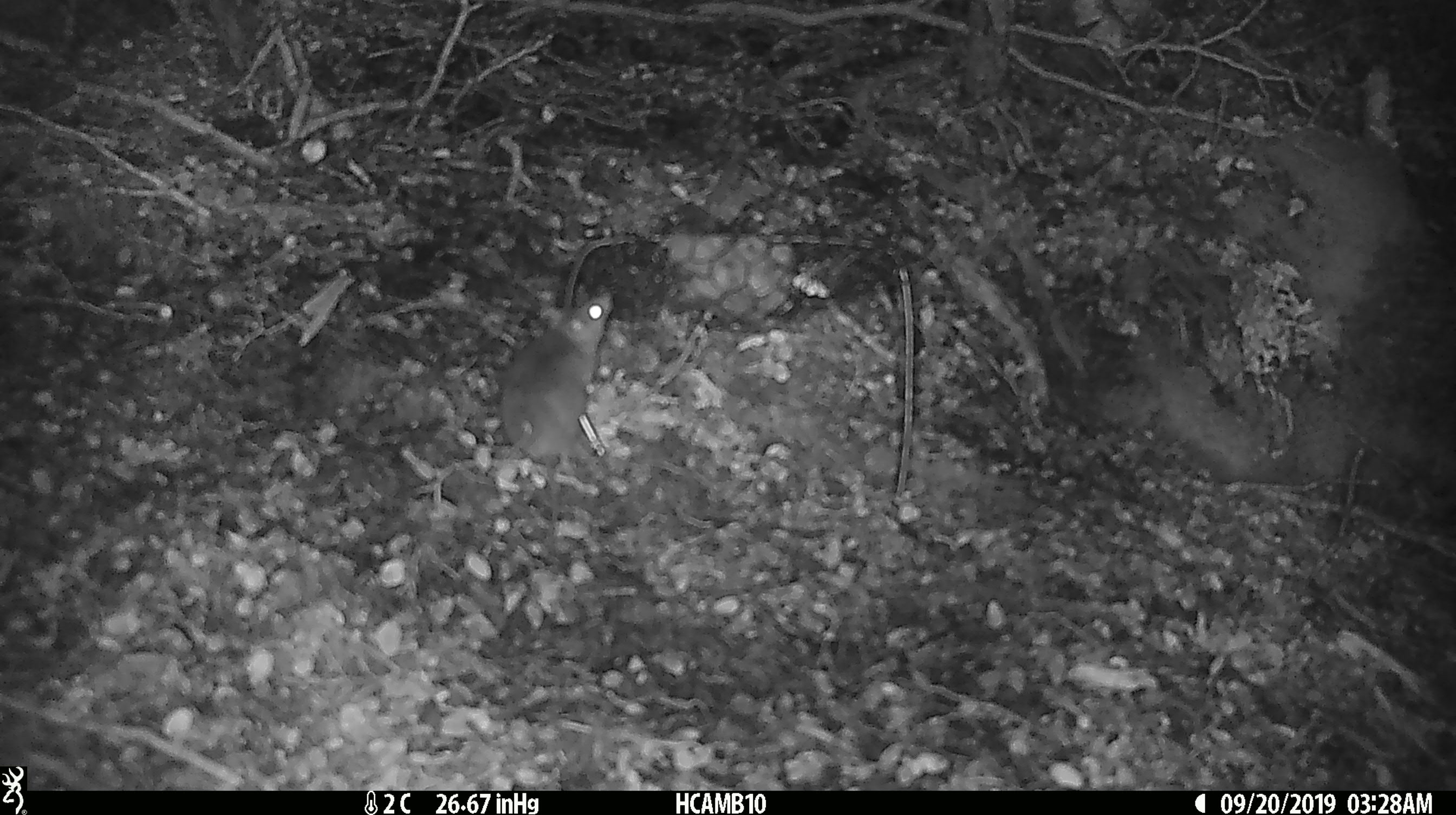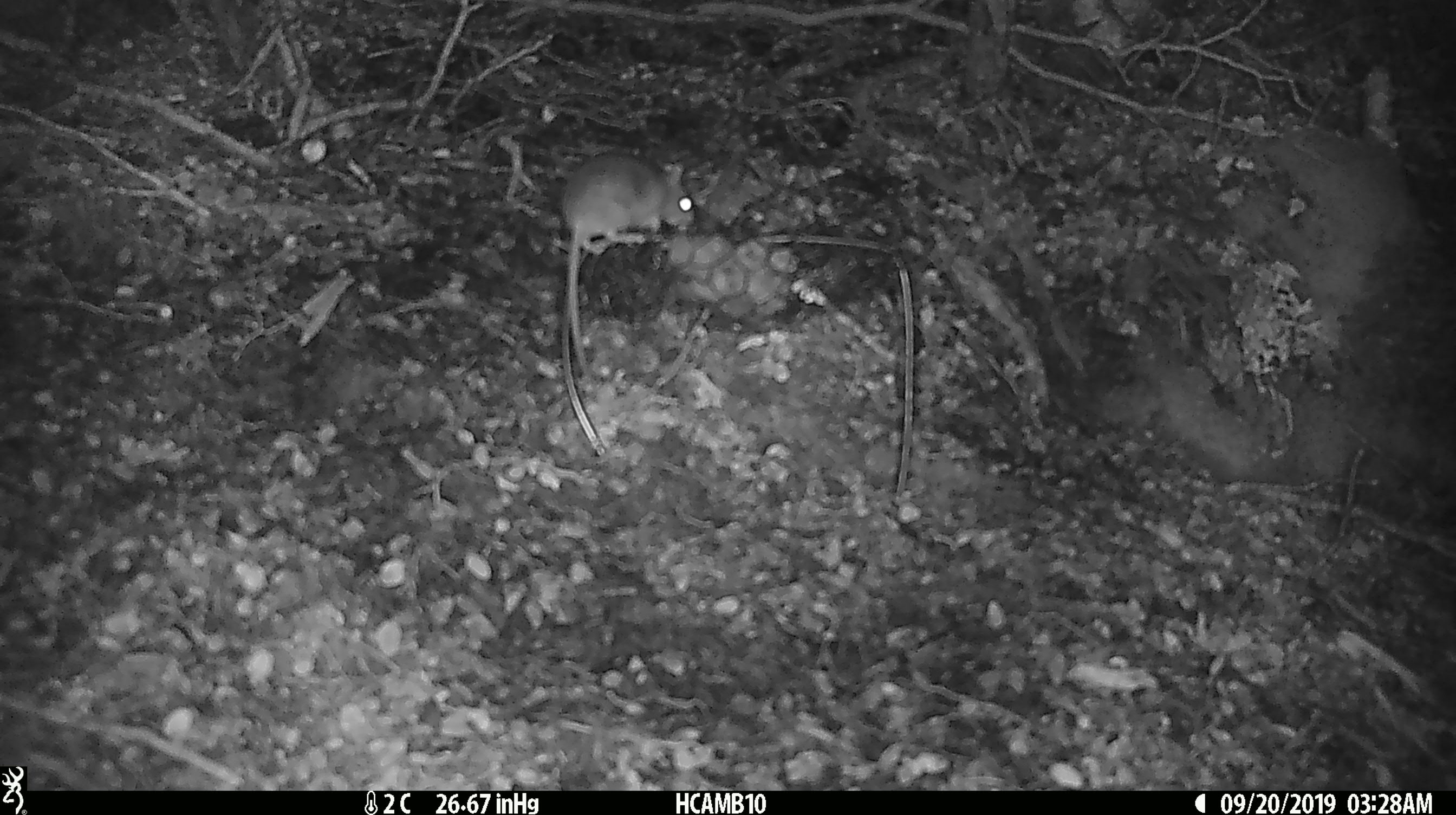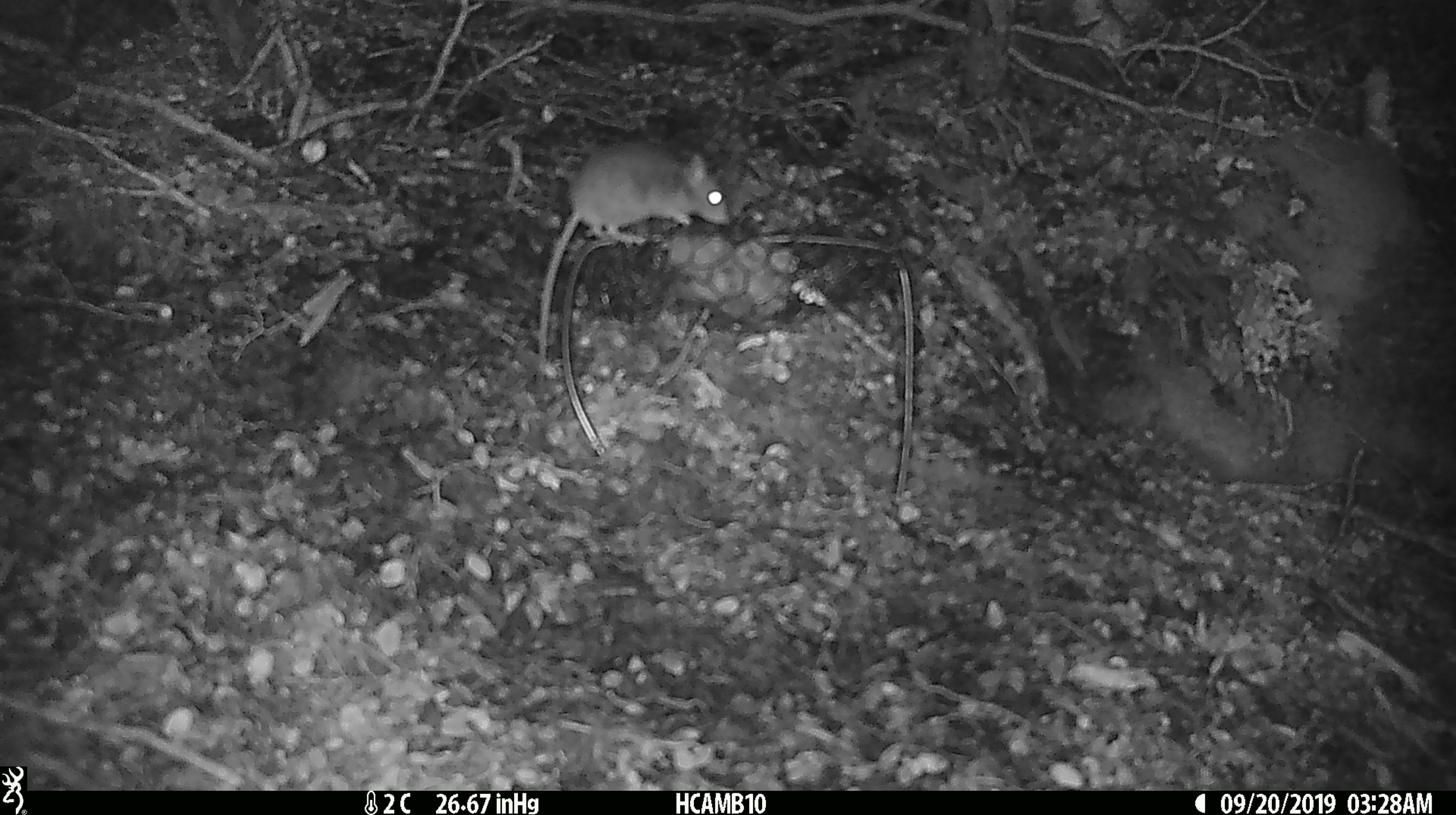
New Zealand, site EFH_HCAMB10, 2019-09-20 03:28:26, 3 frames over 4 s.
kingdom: Animalia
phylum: Chordata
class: Mammalia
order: Rodentia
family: Muridae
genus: Mus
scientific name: Mus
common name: mouse